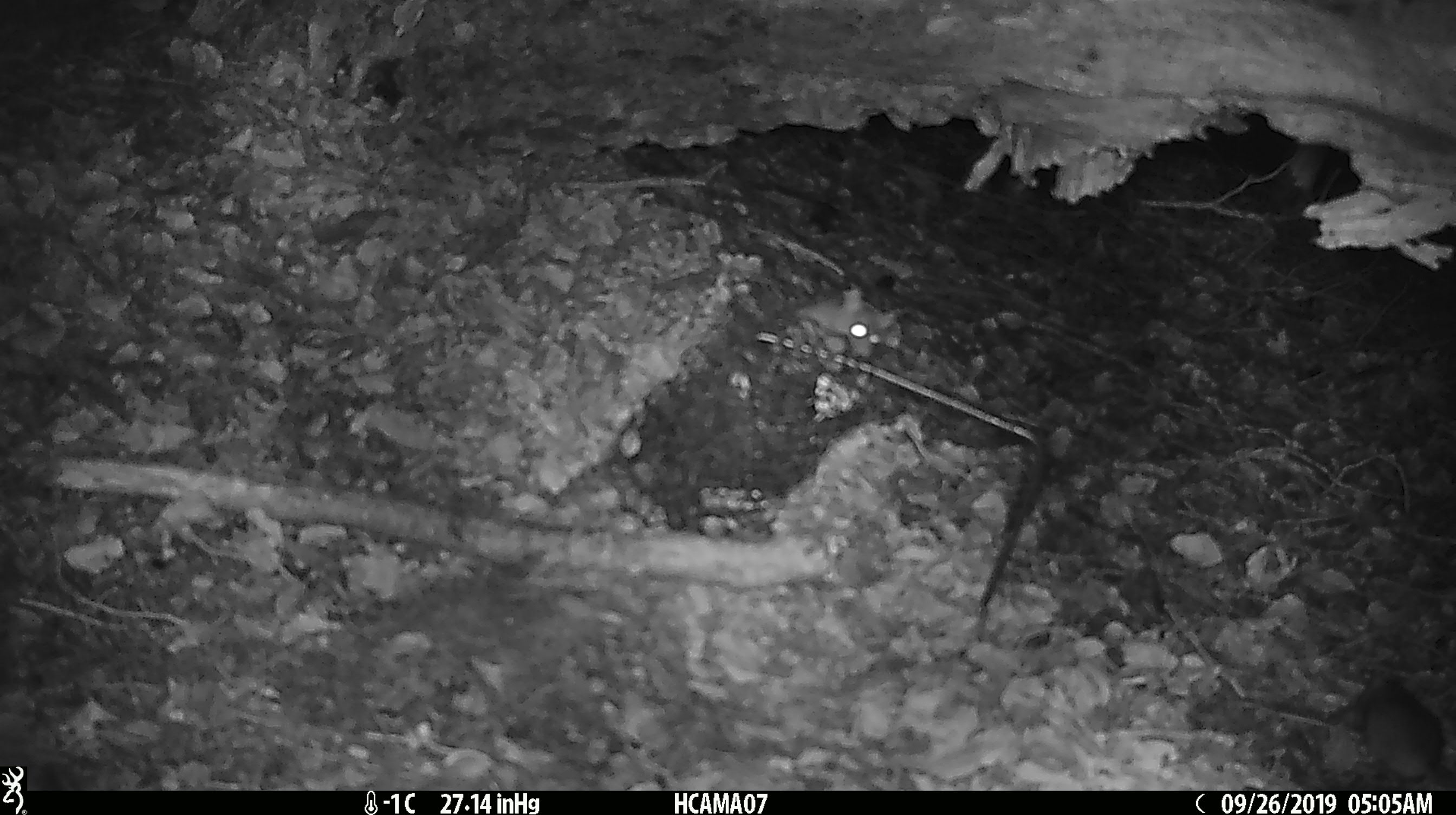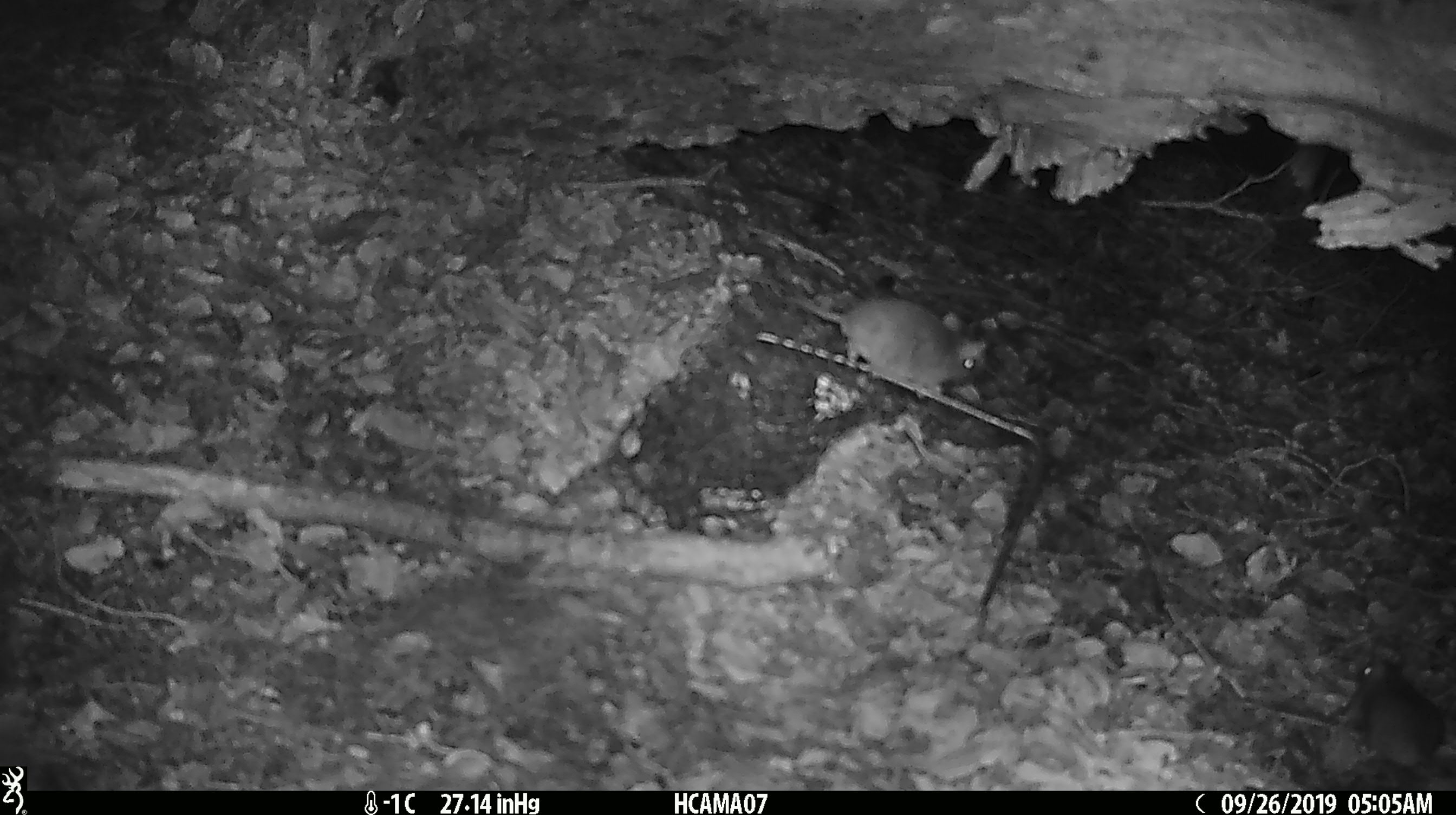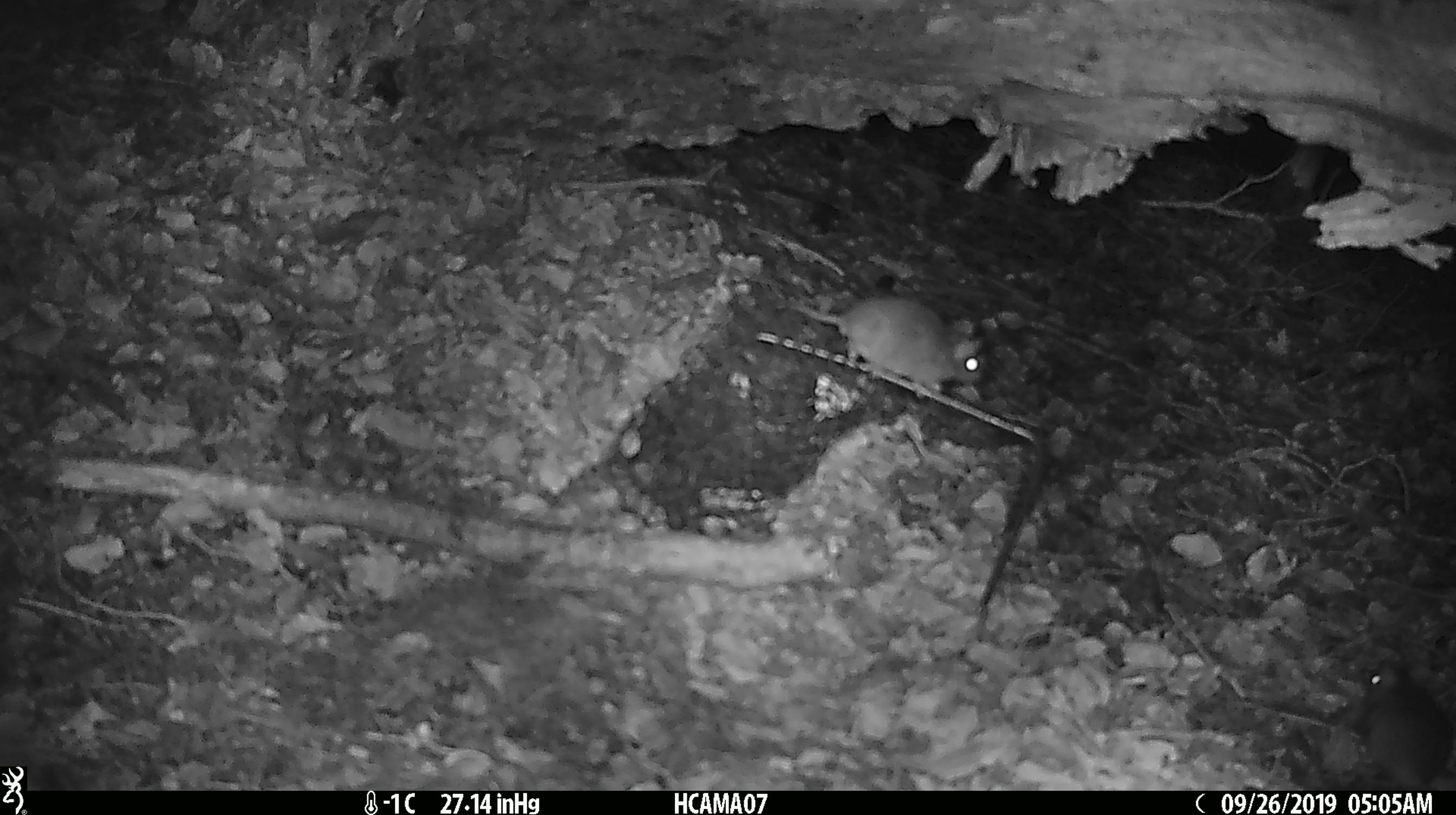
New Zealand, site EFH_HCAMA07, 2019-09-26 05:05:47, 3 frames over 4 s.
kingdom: Animalia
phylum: Chordata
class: Mammalia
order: Rodentia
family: Muridae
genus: Mus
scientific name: Mus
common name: mouse